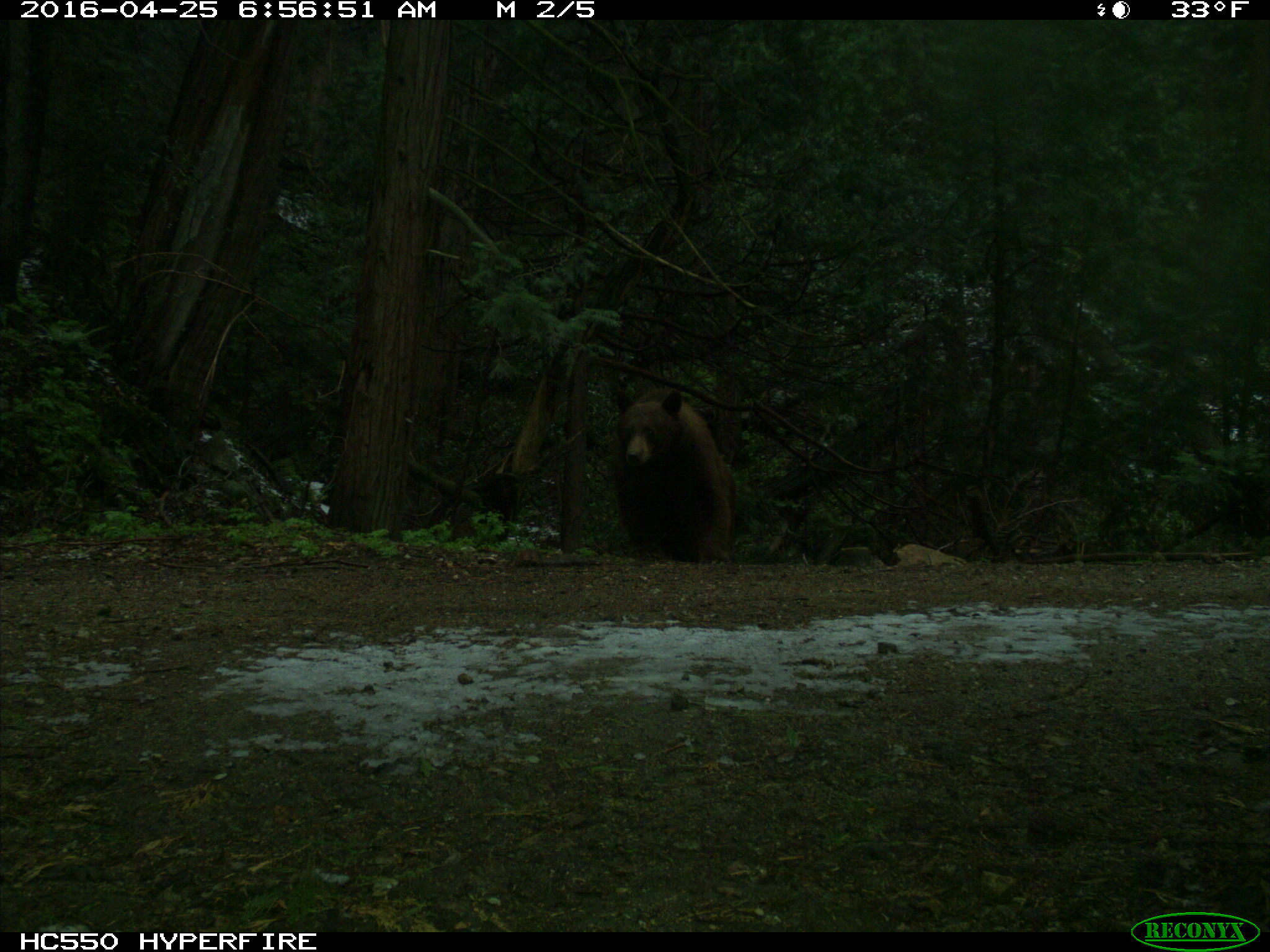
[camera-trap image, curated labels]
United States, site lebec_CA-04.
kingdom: Animalia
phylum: Chordata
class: Mammalia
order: Carnivora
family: Ursidae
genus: Ursus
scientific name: Ursus americanus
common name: american black bear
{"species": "Ursus americanus (american black bear)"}